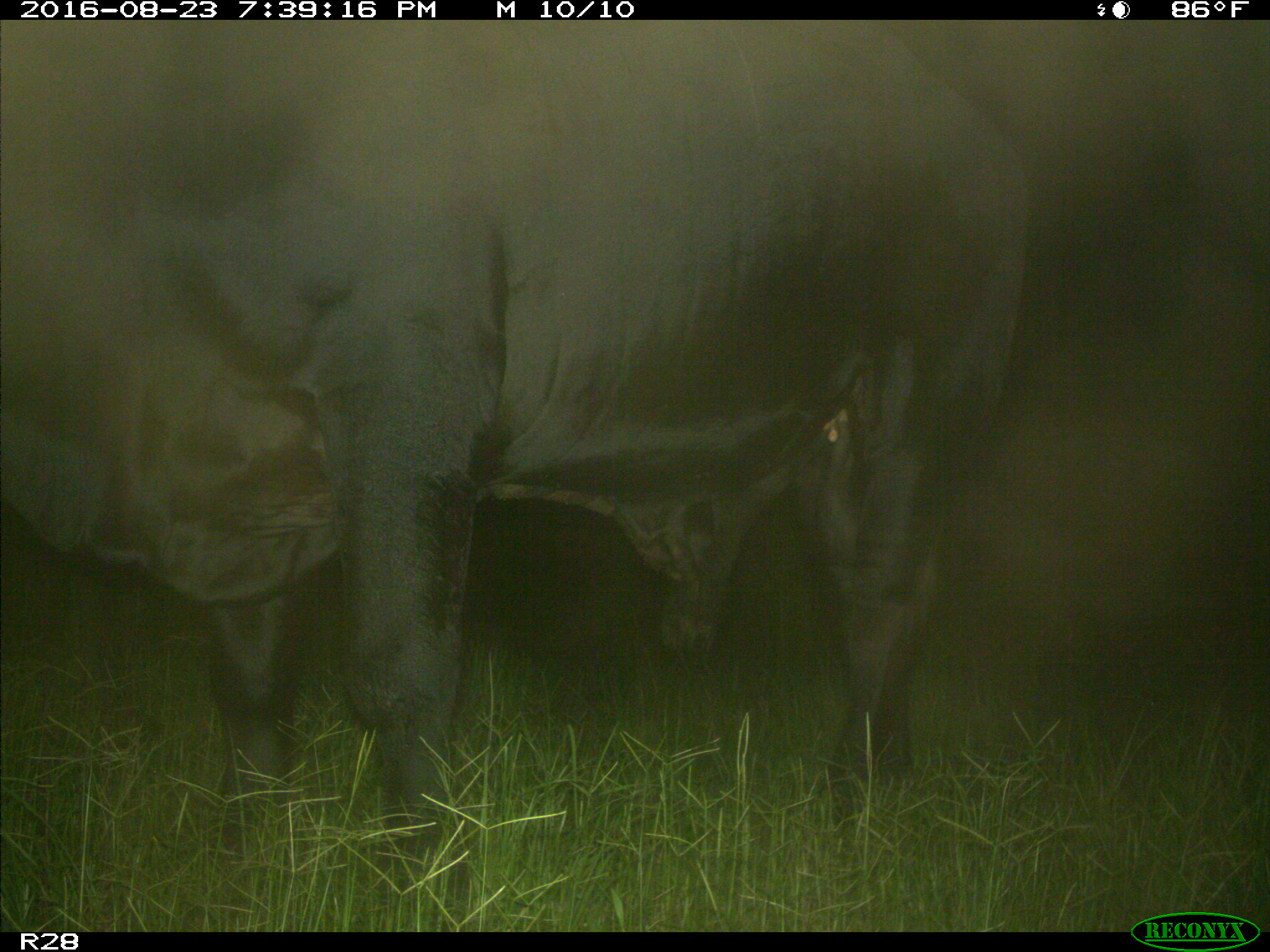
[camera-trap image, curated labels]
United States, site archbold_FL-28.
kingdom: Animalia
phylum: Chordata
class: Mammalia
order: Artiodactyla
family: Bovidae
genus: Bos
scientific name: Bos taurus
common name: domestic cow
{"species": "Bos taurus (domestic cow)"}